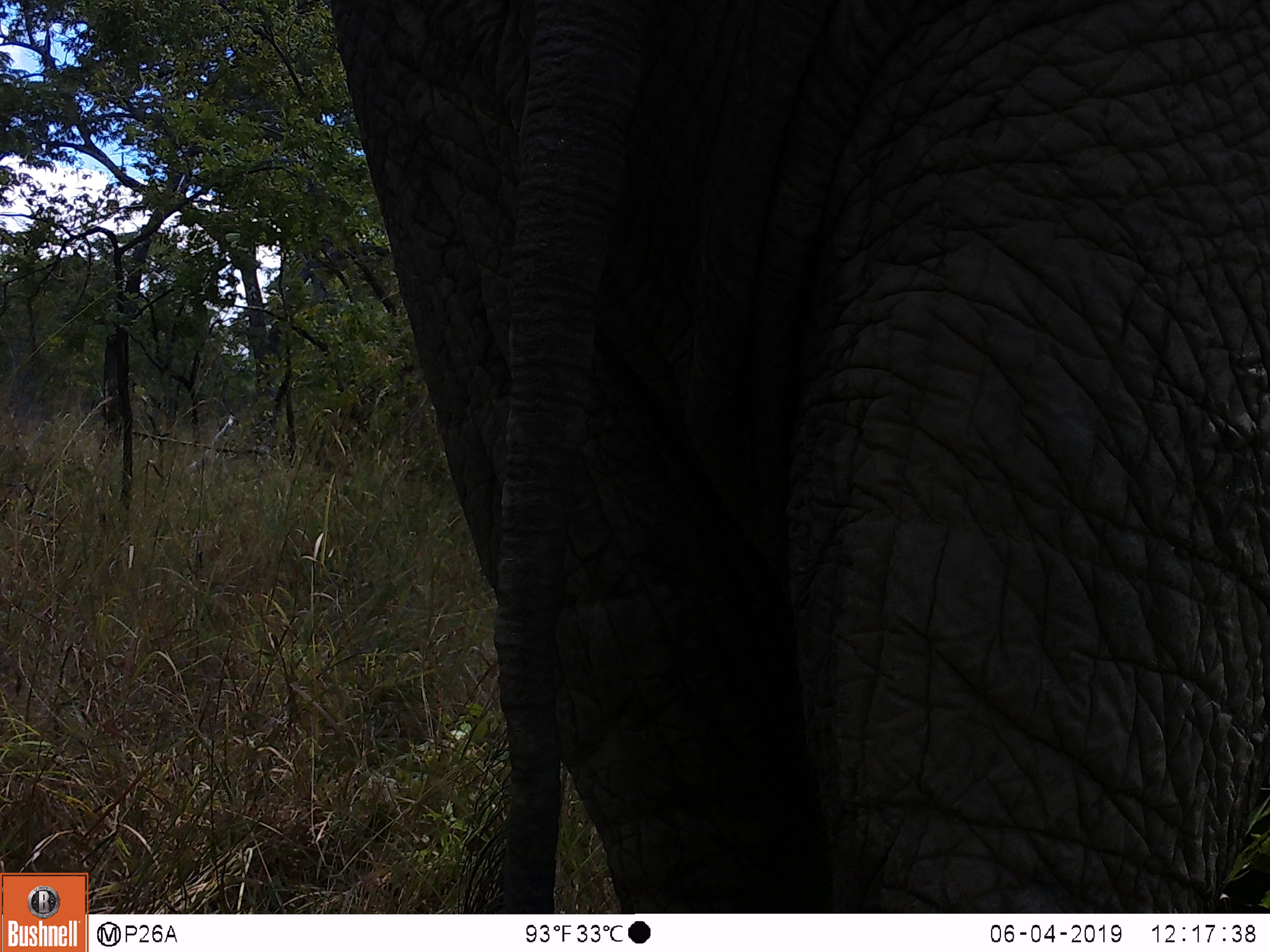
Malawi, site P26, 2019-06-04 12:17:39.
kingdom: Animalia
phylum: Chordata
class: Mammalia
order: Proboscidea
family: Elephantidae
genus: Loxodonta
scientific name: Loxodonta africana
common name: african savanna elephant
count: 1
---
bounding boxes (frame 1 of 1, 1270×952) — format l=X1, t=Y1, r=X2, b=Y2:
african savanna elephant: l=323, t=2, r=1262, b=907